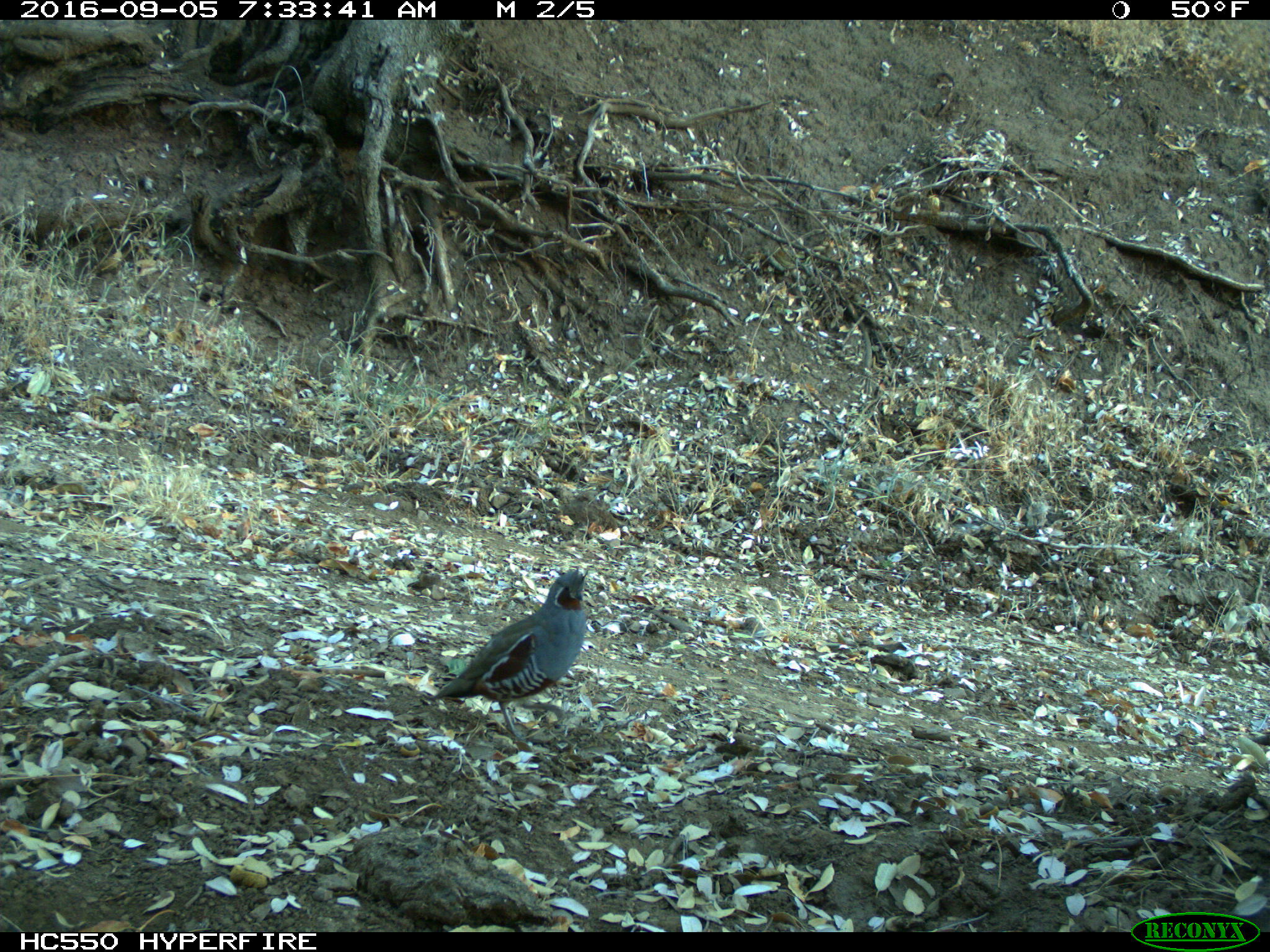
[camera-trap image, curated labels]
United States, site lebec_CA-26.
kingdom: Animalia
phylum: Chordata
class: Aves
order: Galliformes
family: Odontophoridae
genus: Callipepla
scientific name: Callipepla californica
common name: california quail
Callipepla californica (california quail).